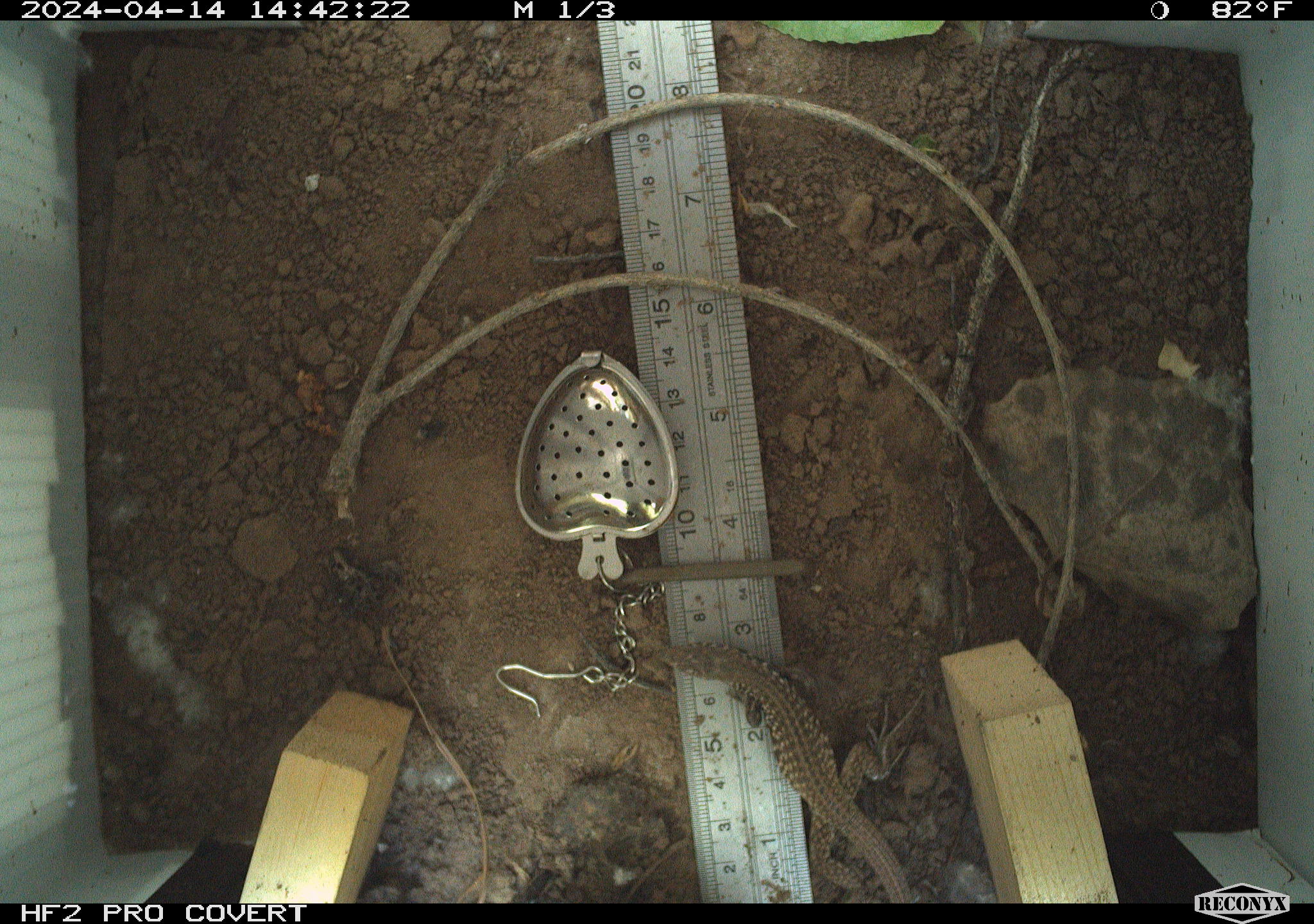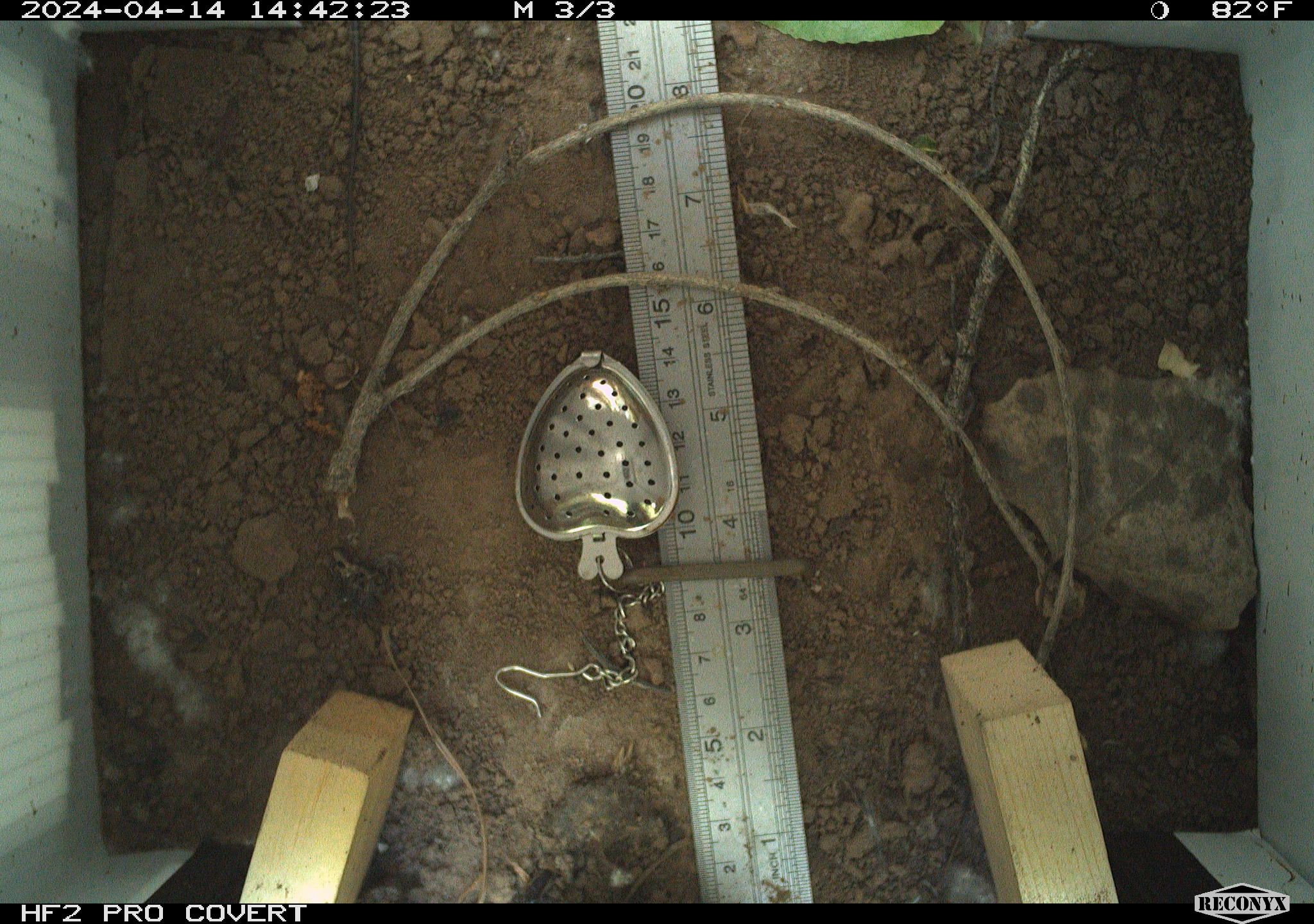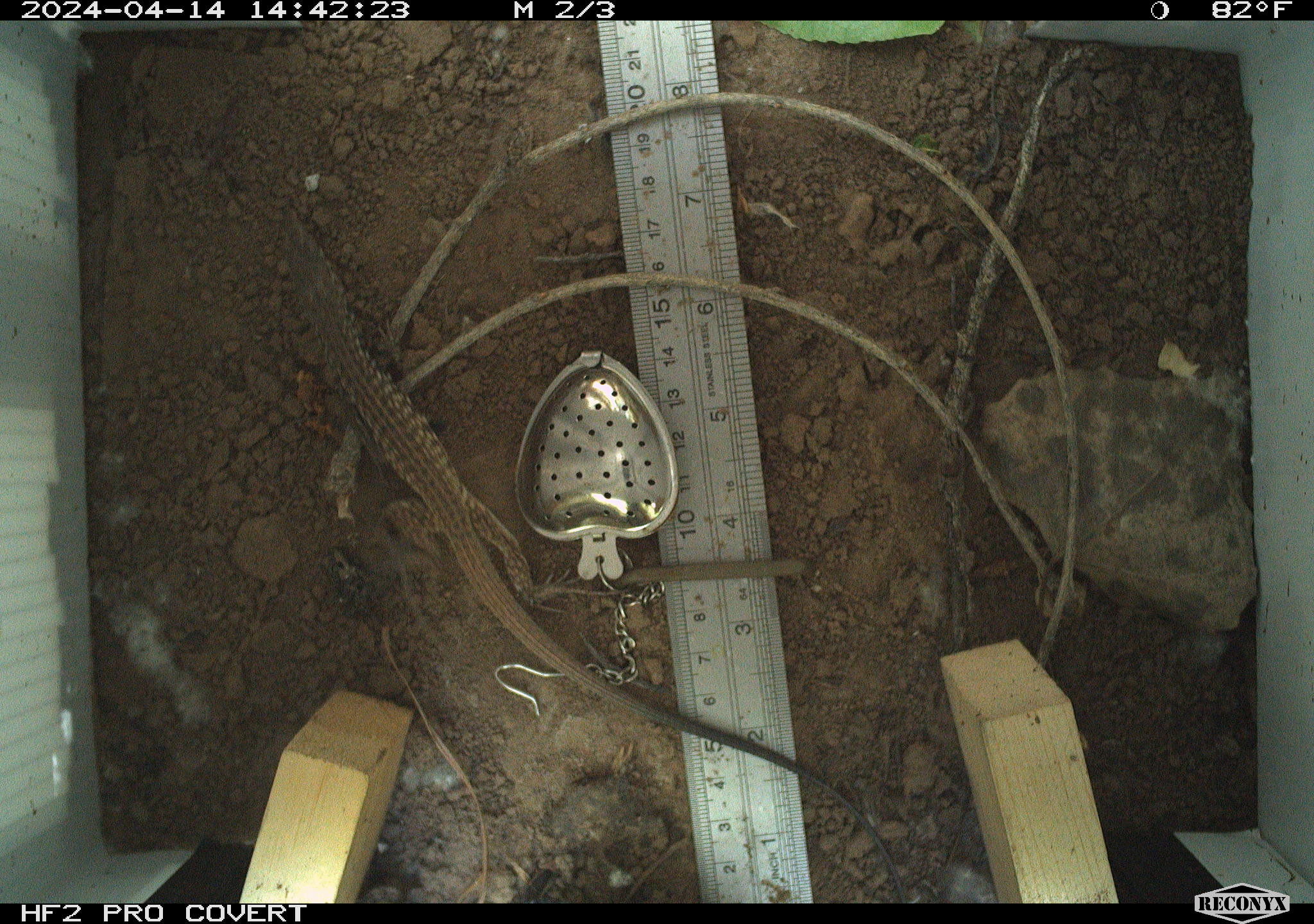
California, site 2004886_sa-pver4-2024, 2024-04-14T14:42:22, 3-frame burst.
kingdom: Animalia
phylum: Chordata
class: Reptilia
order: Squamata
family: Teiidae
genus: Aspidoscelis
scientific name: Aspidoscelis tigris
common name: western whiptail